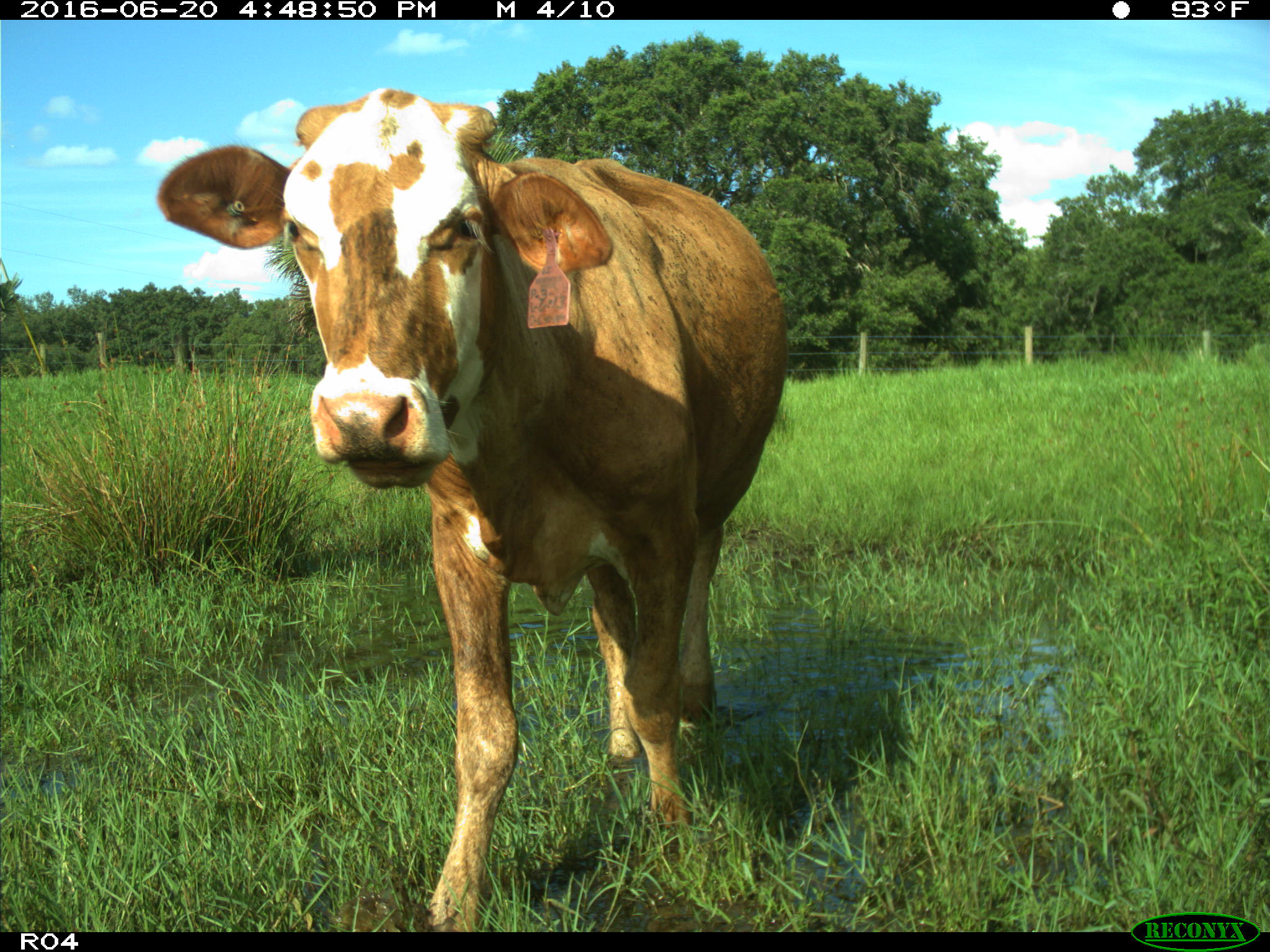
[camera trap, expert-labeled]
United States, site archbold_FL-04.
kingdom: Animalia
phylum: Chordata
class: Mammalia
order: Artiodactyla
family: Bovidae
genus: Bos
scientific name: Bos taurus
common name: domestic cow